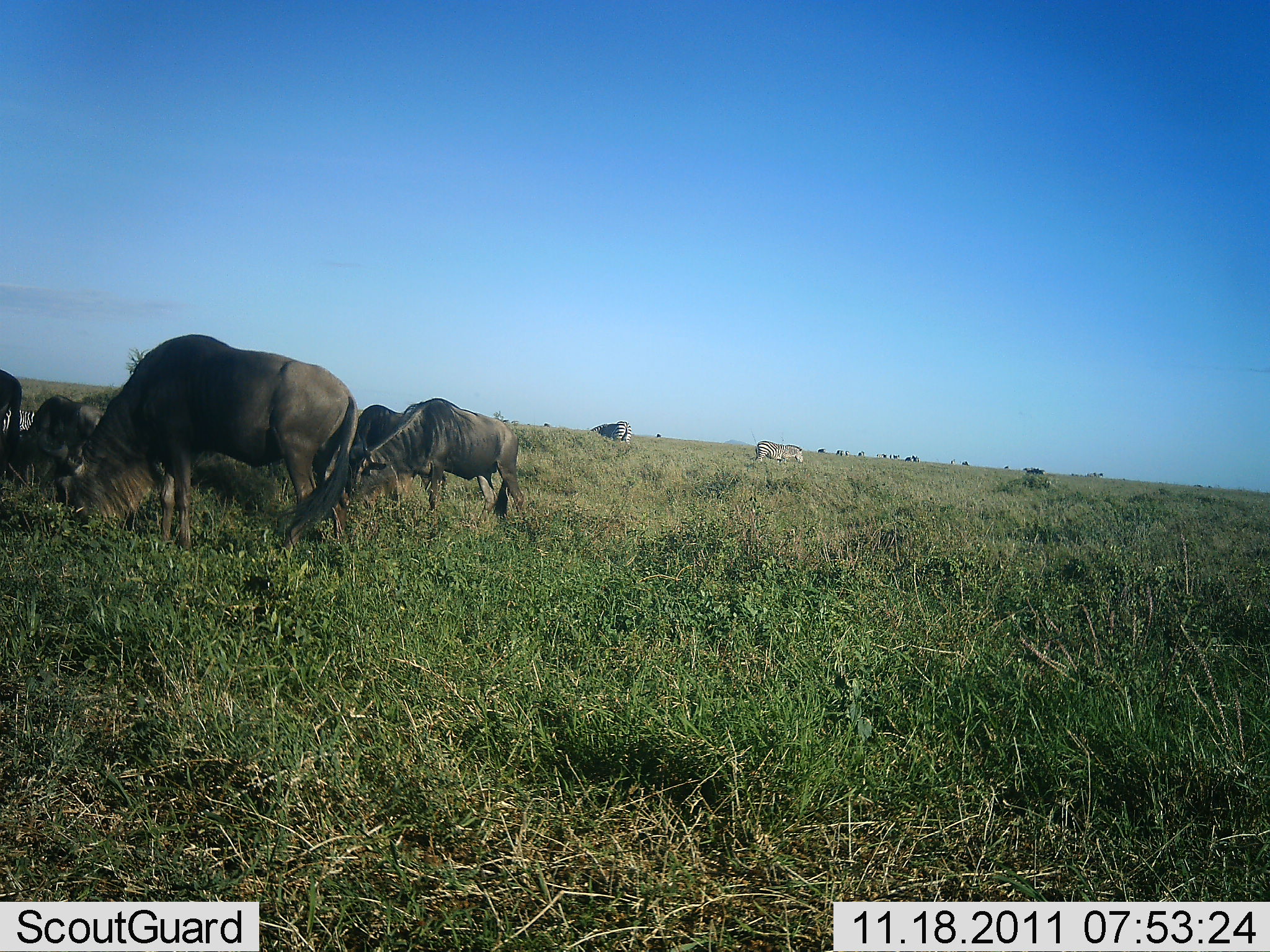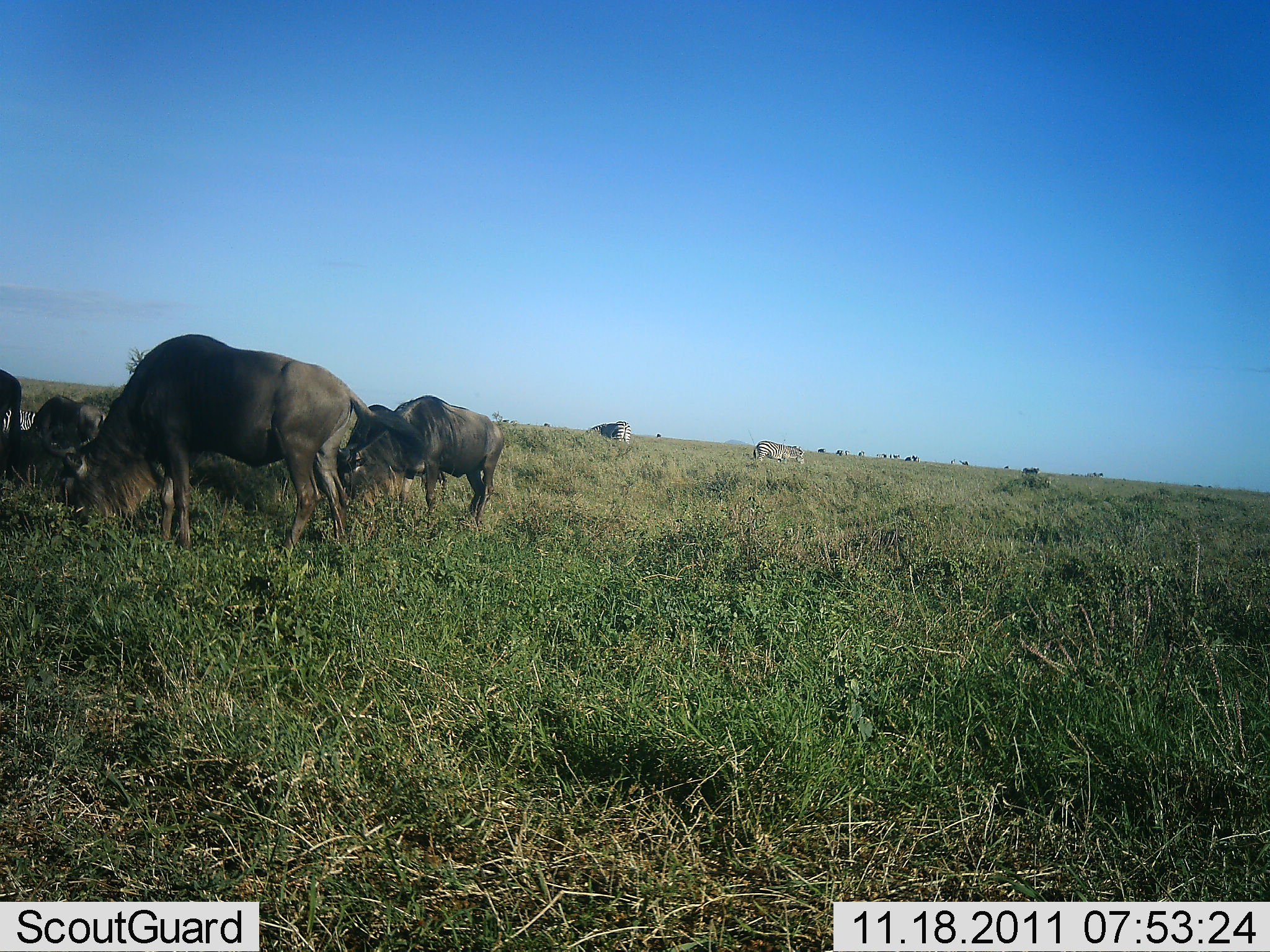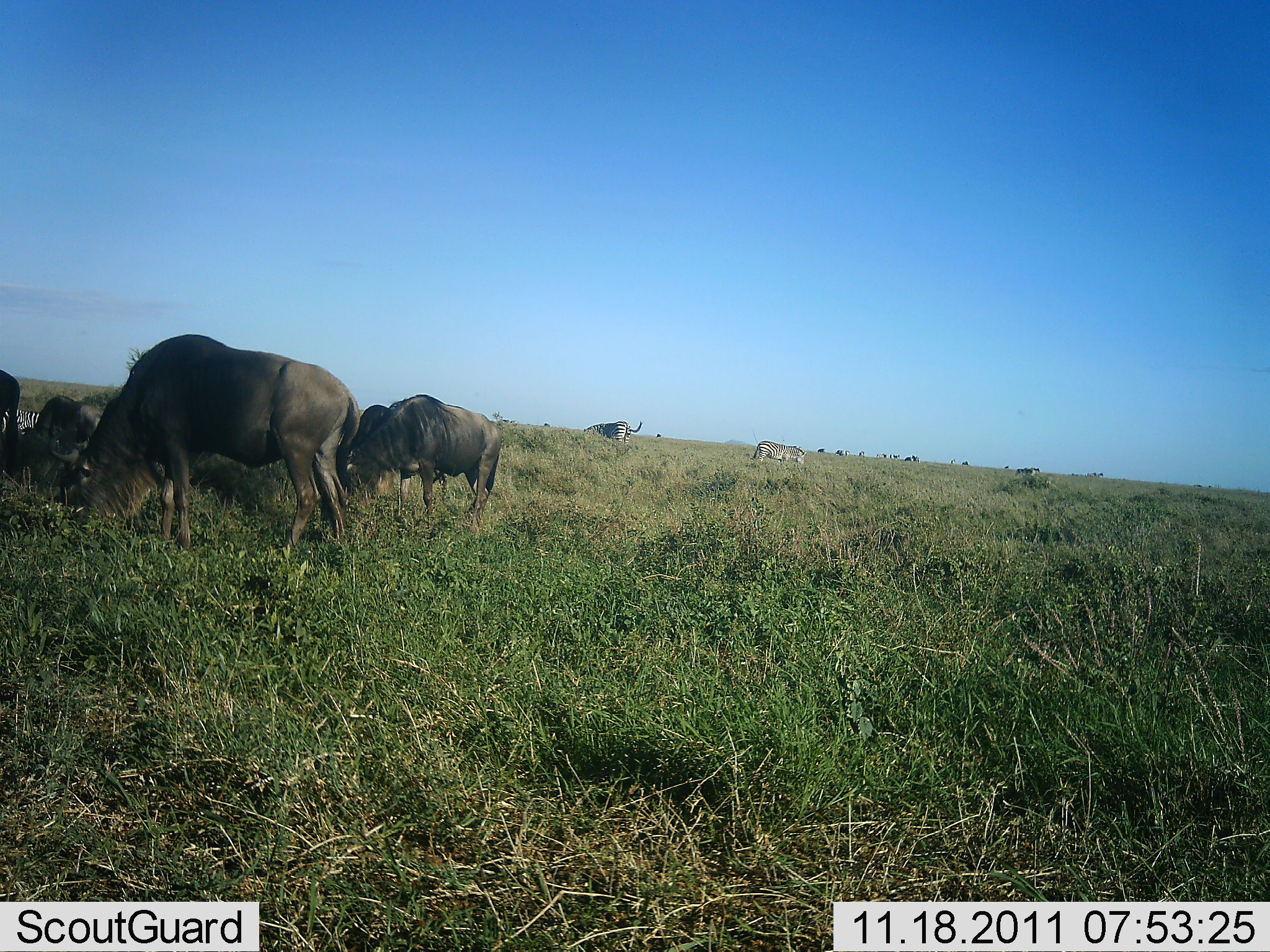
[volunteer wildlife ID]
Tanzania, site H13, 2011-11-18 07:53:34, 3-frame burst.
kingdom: Animalia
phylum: Chordata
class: Mammalia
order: Artiodactyla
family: Bovidae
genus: Connochaetes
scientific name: Connochaetes taurinus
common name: blue wildebeest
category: wildebeest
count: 5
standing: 24%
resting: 29%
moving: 12%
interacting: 0%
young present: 0%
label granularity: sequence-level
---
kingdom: Animalia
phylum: Chordata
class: Mammalia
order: Perissodactyla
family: Equidae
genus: Equus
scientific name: Equus quagga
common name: plains zebra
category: zebra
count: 2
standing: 30%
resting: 0%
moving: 0%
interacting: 0%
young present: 0%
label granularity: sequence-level